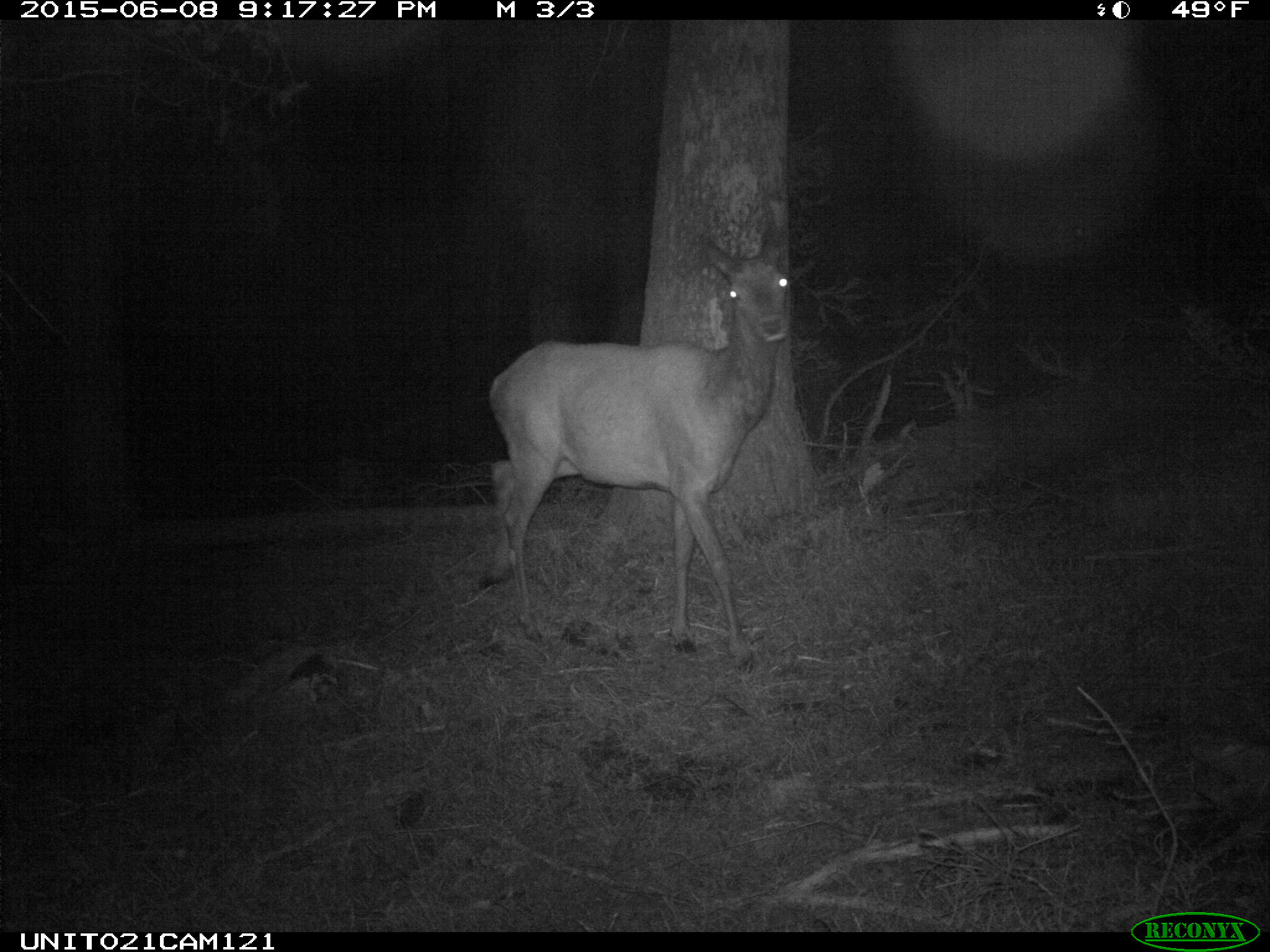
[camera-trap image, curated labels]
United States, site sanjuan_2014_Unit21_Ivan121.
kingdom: Animalia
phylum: Chordata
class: Mammalia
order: Artiodactyla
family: Cervidae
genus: Cervus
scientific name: Cervus elaphus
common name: red deer